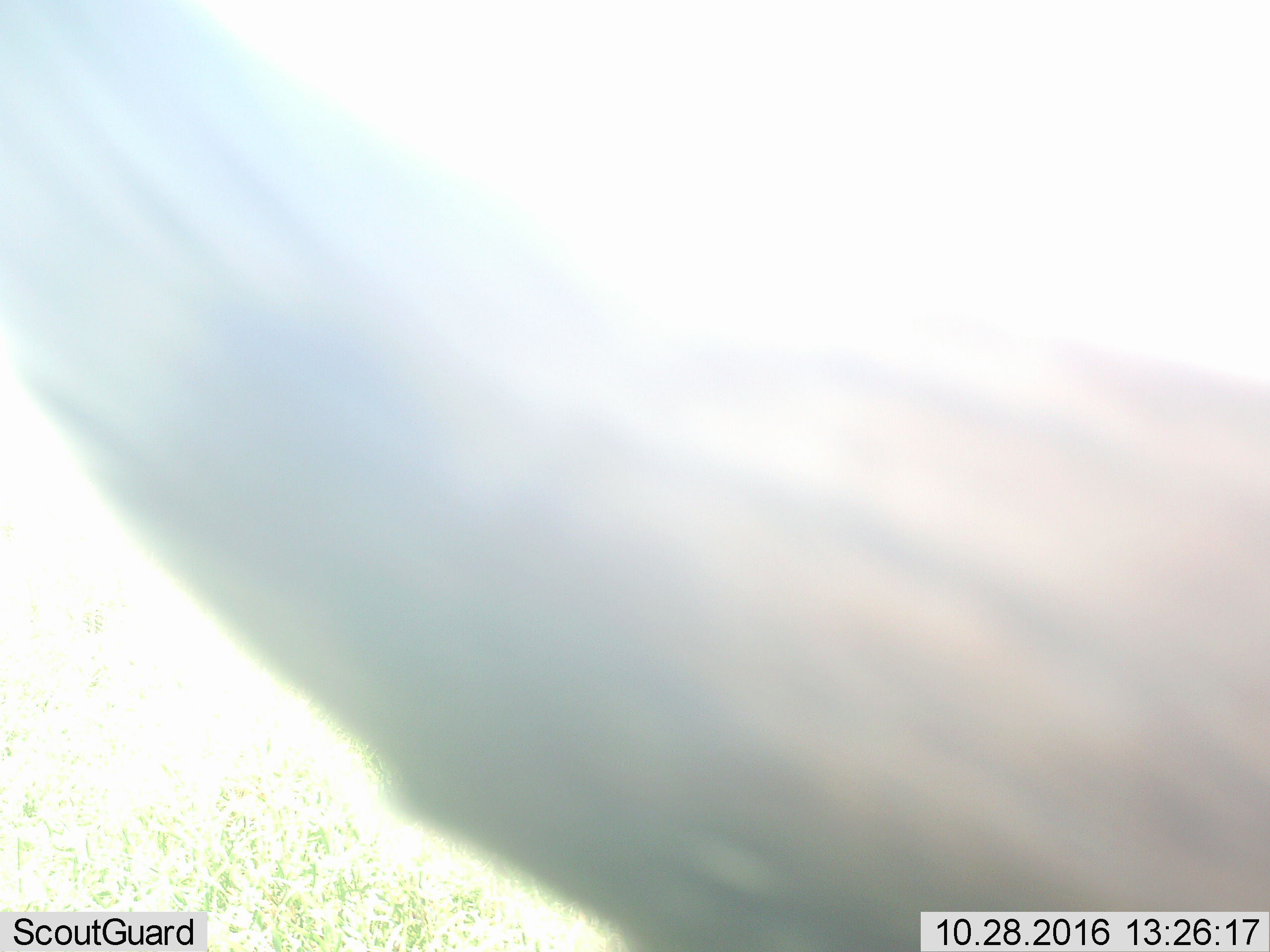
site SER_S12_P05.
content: unidentified animal